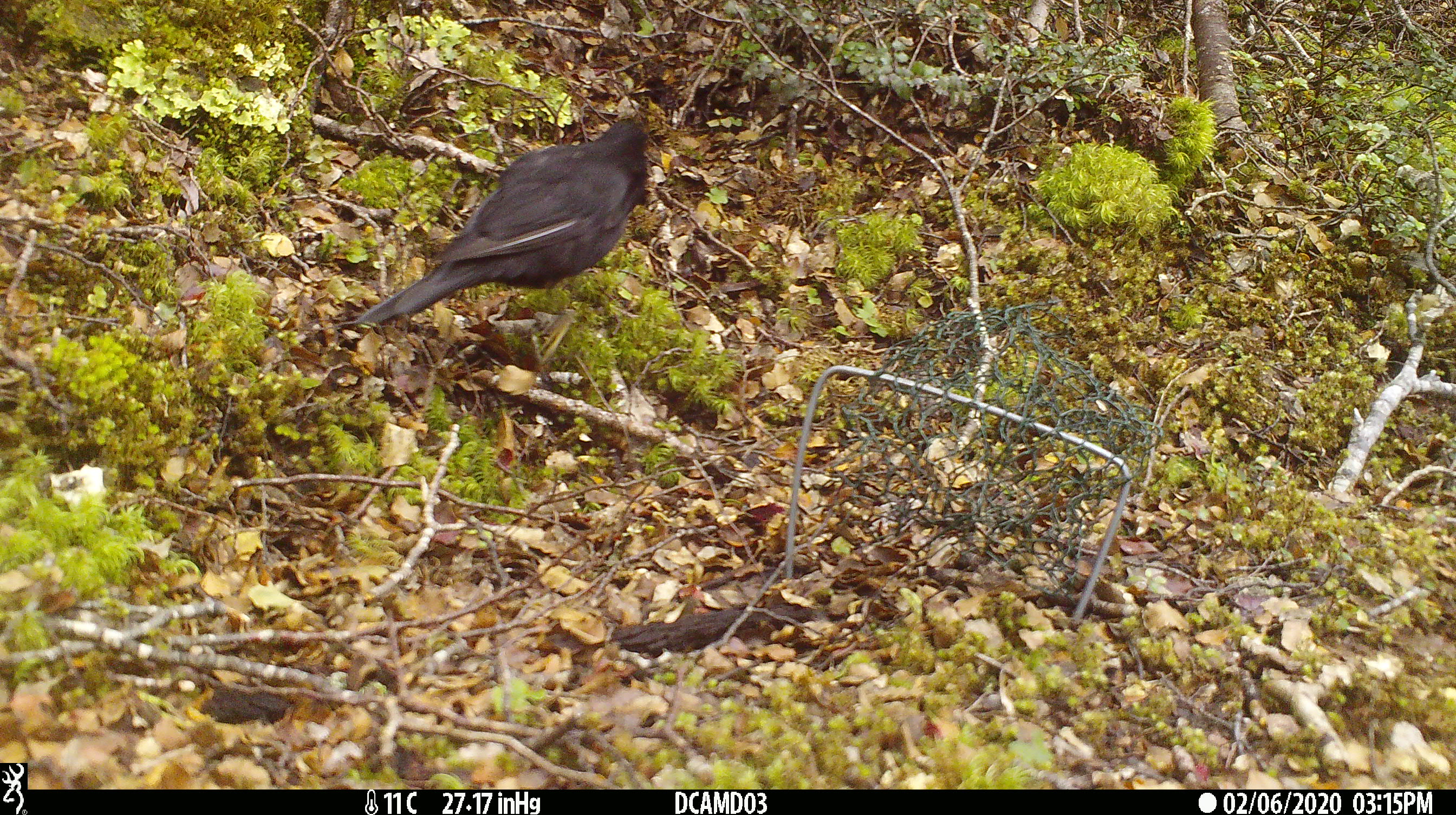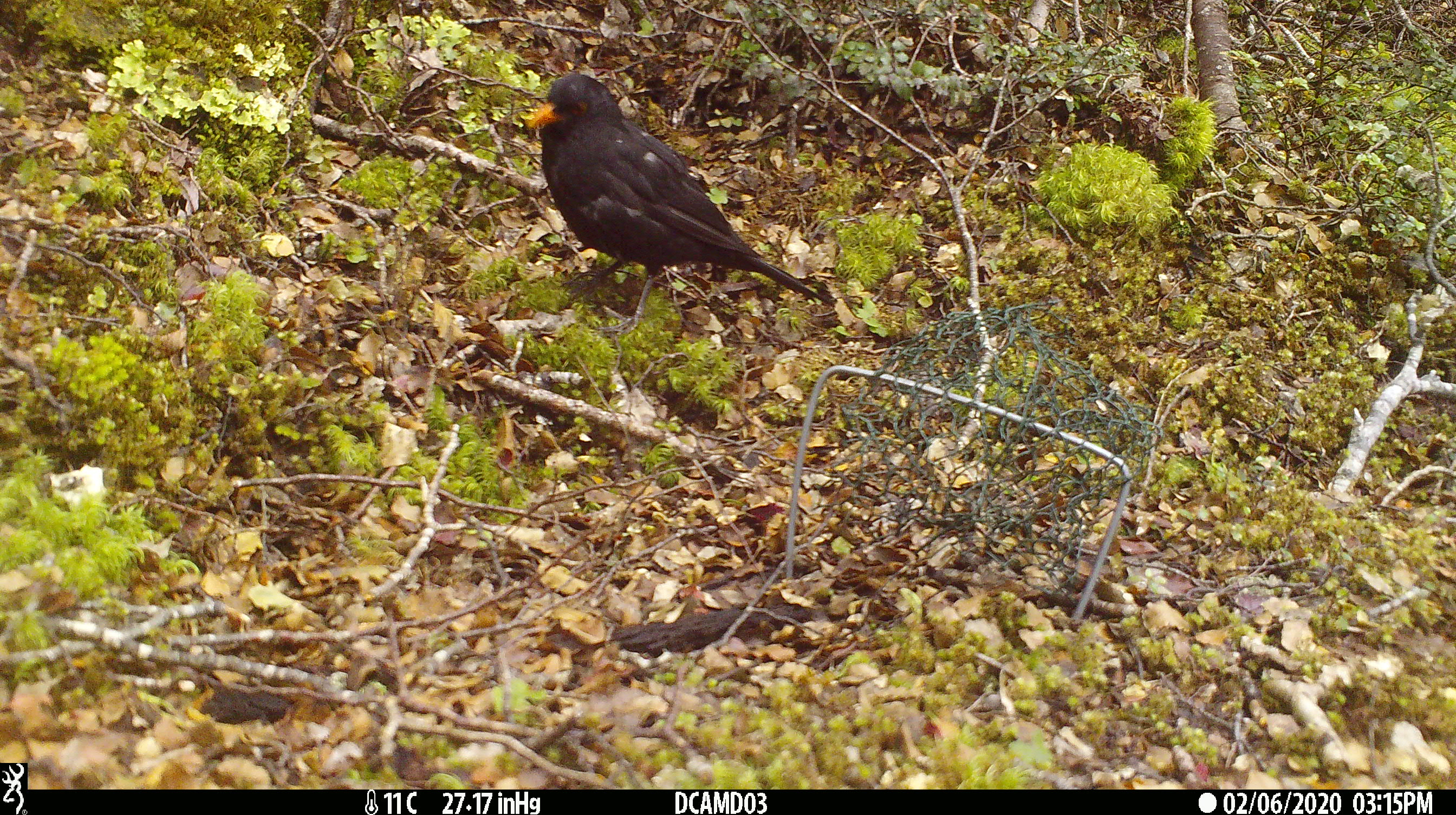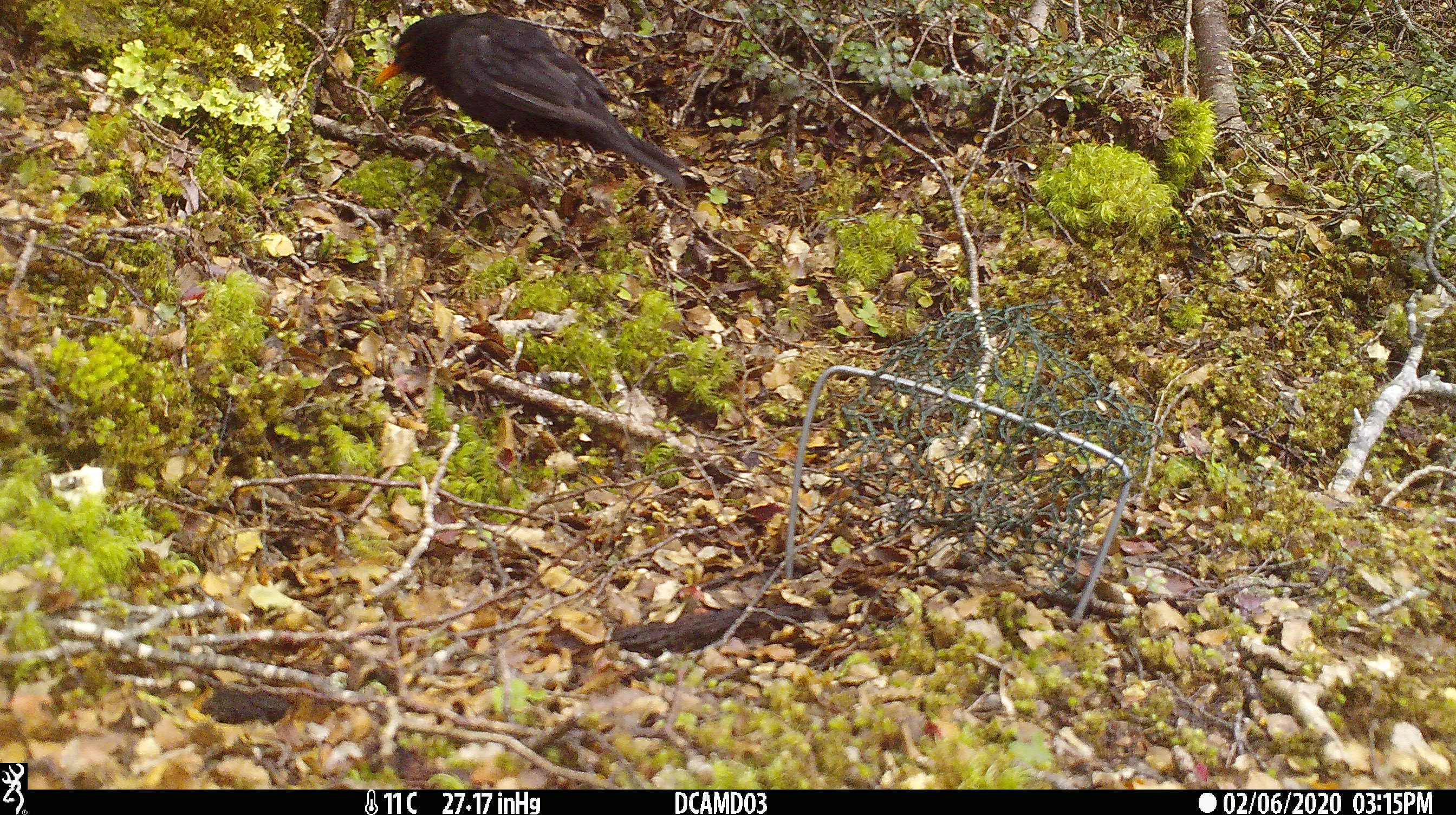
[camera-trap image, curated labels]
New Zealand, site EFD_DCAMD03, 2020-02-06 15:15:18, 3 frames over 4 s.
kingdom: Animalia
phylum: Chordata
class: Aves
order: Passeriformes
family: Turdidae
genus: Turdus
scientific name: Turdus merula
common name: eurasian blackbird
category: blackbird